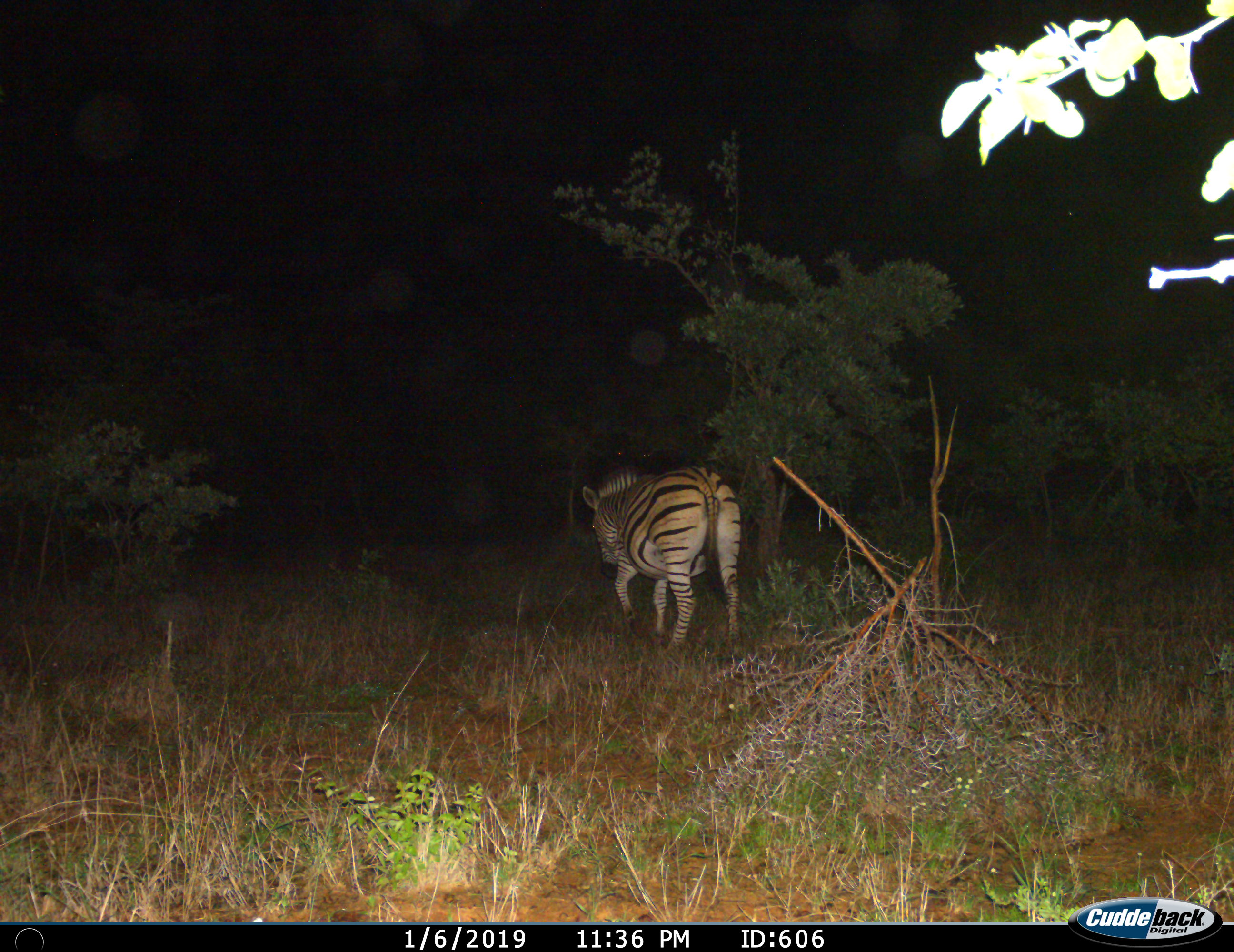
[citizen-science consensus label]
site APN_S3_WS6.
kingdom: Animalia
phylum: Chordata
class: Mammalia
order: Perissodactyla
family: Equidae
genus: Equus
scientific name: Equus quagga burchellii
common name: burchell's zebra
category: zebraburchells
Zebraburchells (burchell's zebra) (Equus quagga burchellii), count 1. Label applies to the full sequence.